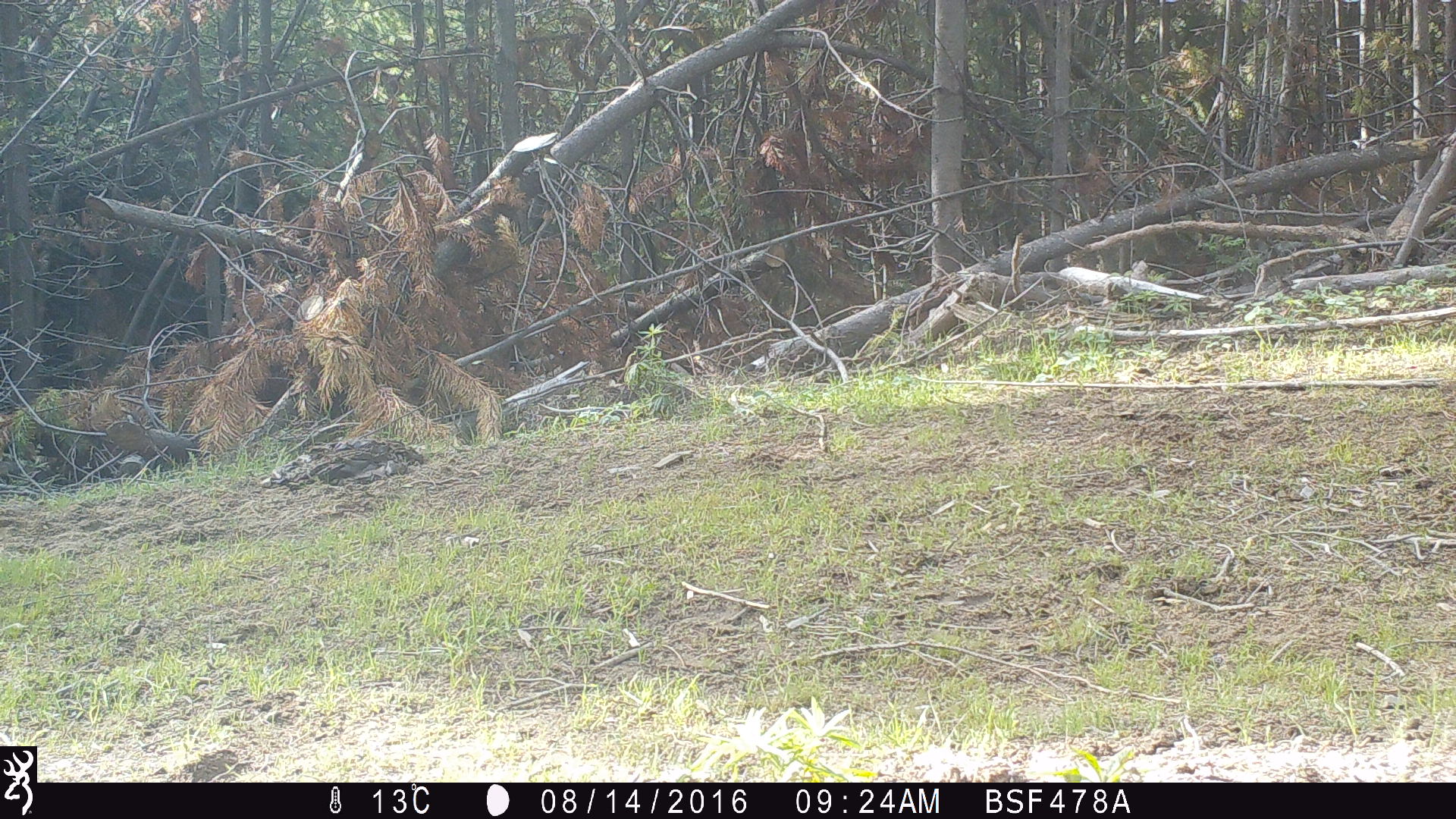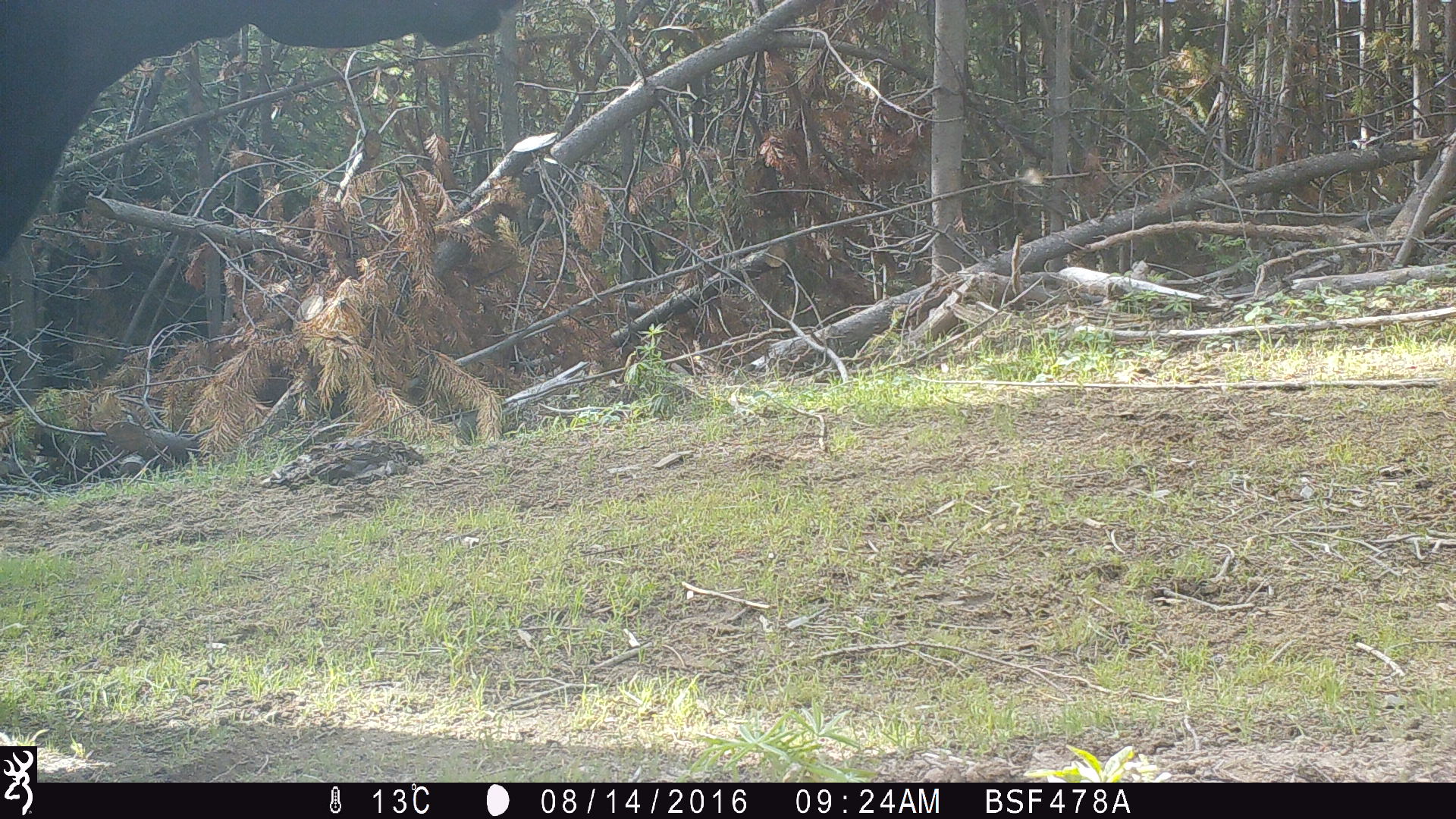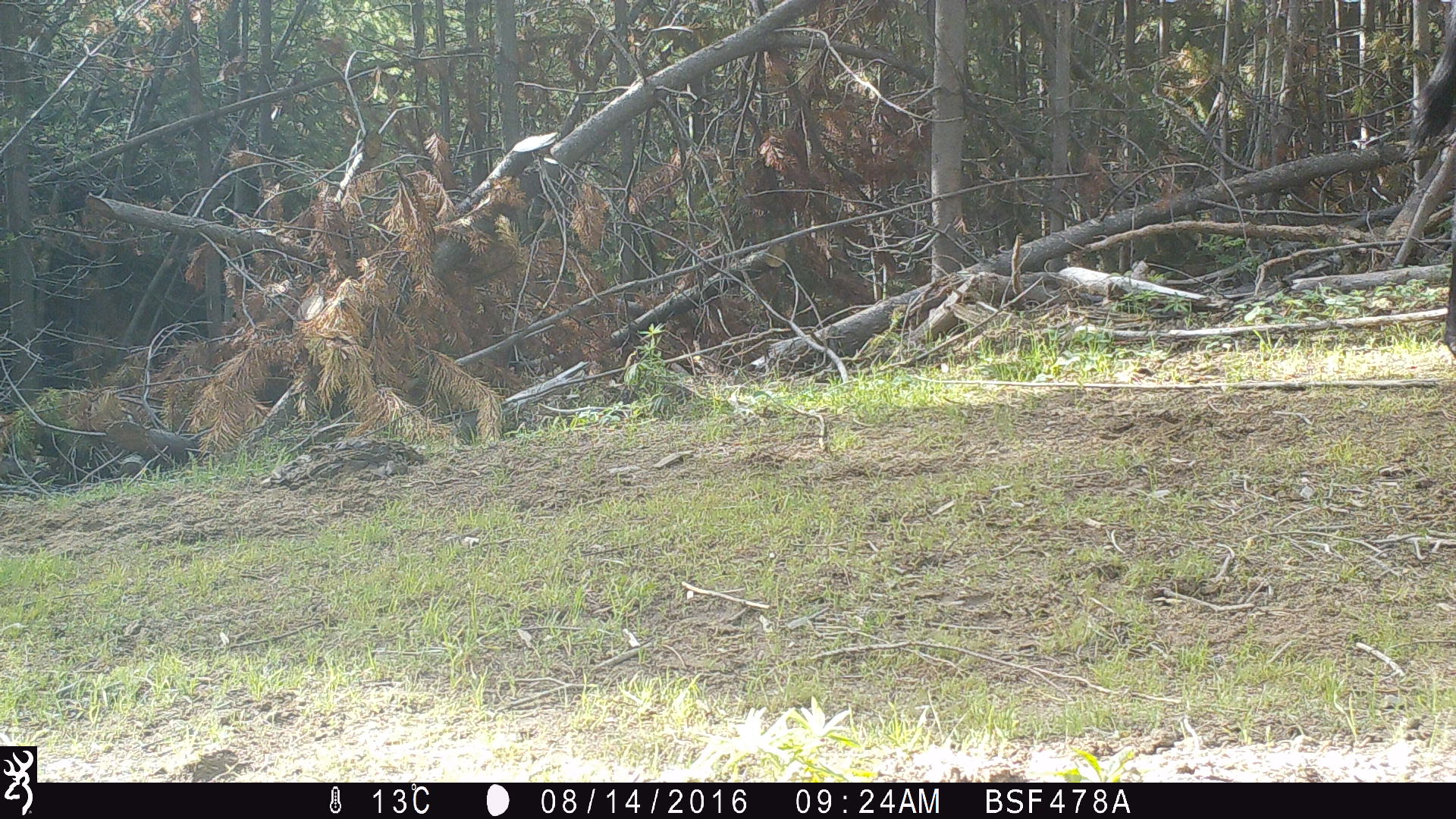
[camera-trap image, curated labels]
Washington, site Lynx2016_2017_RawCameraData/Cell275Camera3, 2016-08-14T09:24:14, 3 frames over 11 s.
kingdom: Animalia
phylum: Chordata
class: Mammalia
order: Artiodactyla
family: Bovidae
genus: Bos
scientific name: Bos taurus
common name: domestic cattle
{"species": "domestic cattle (Bos taurus)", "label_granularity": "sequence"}